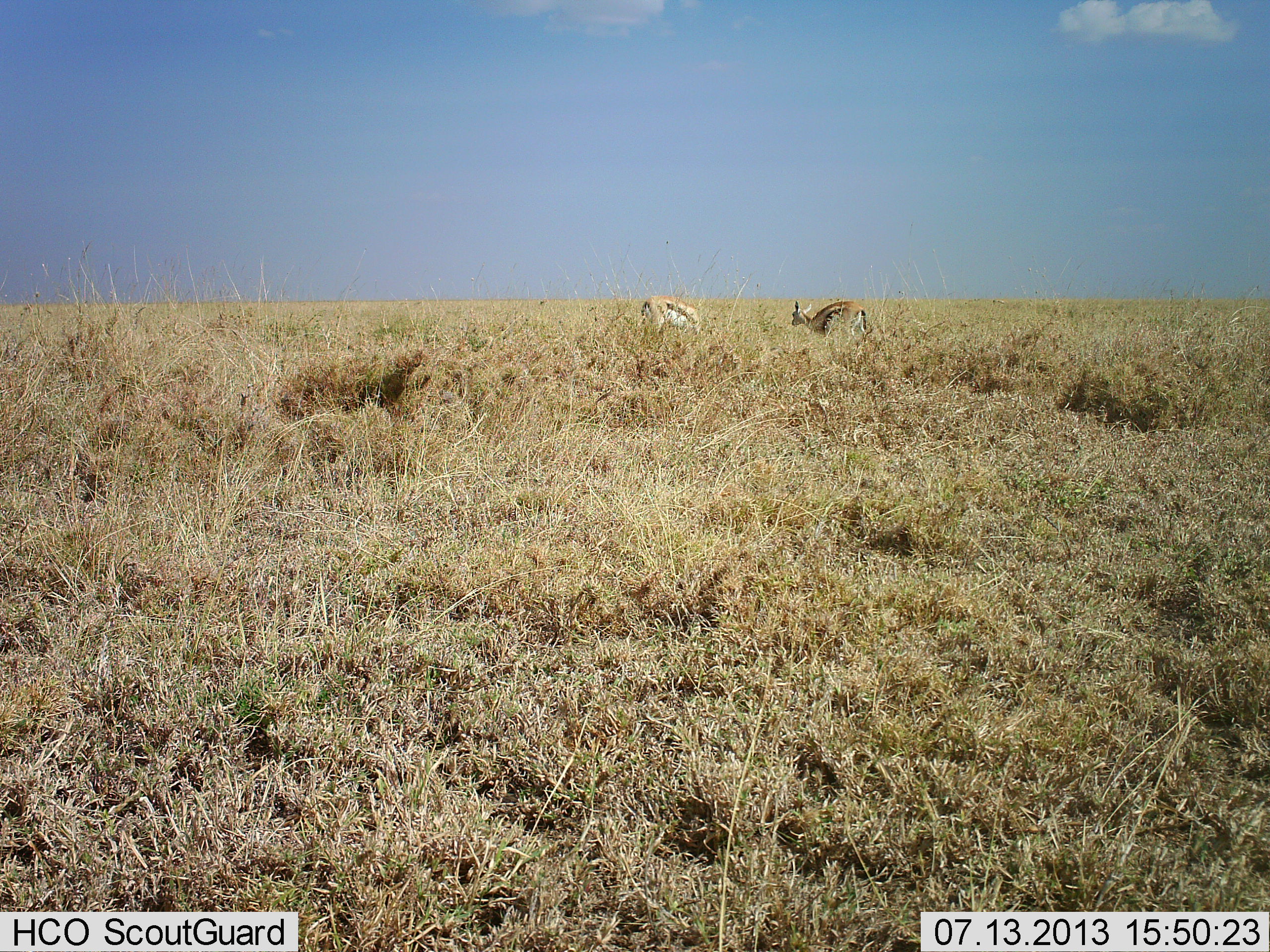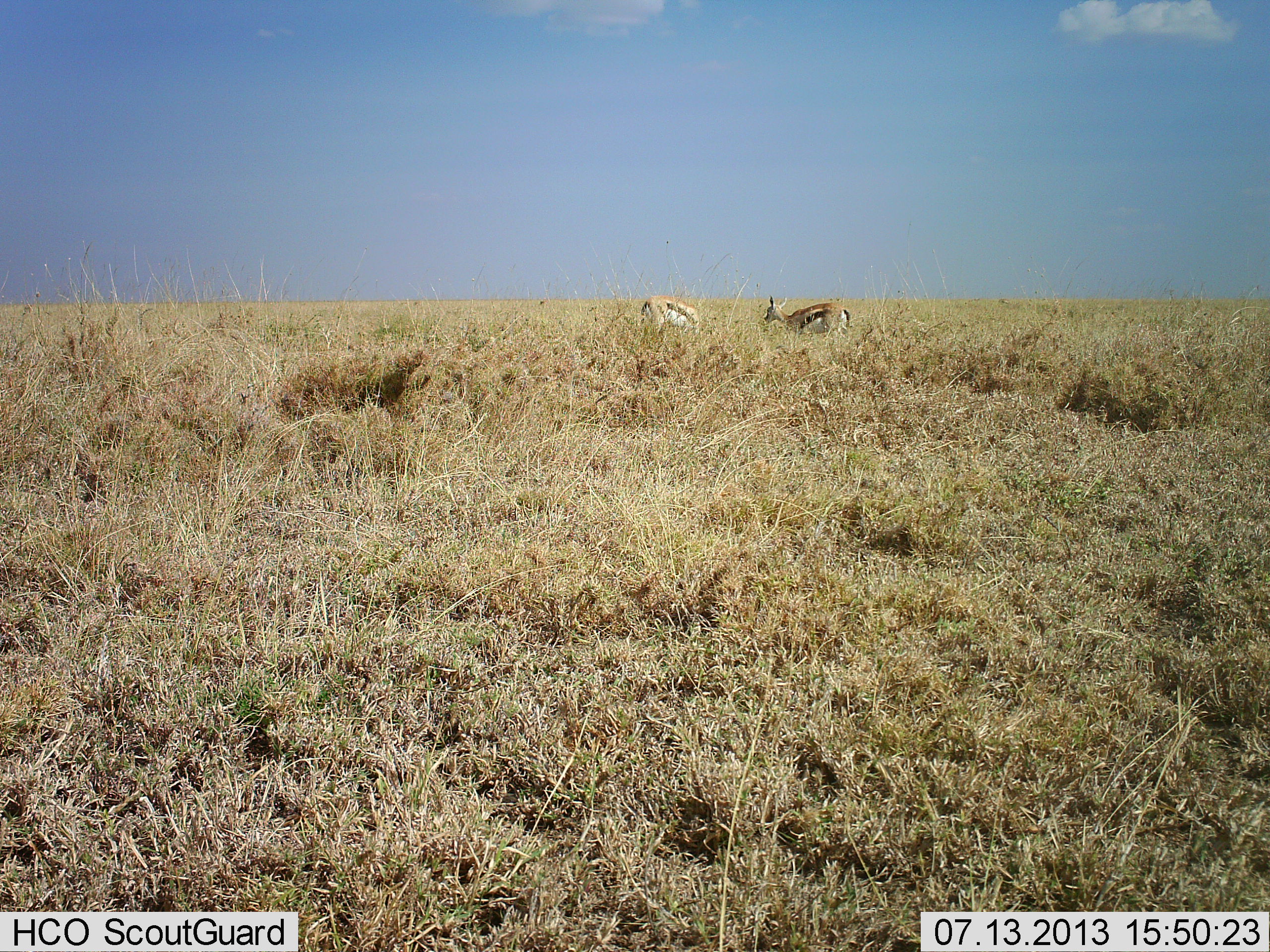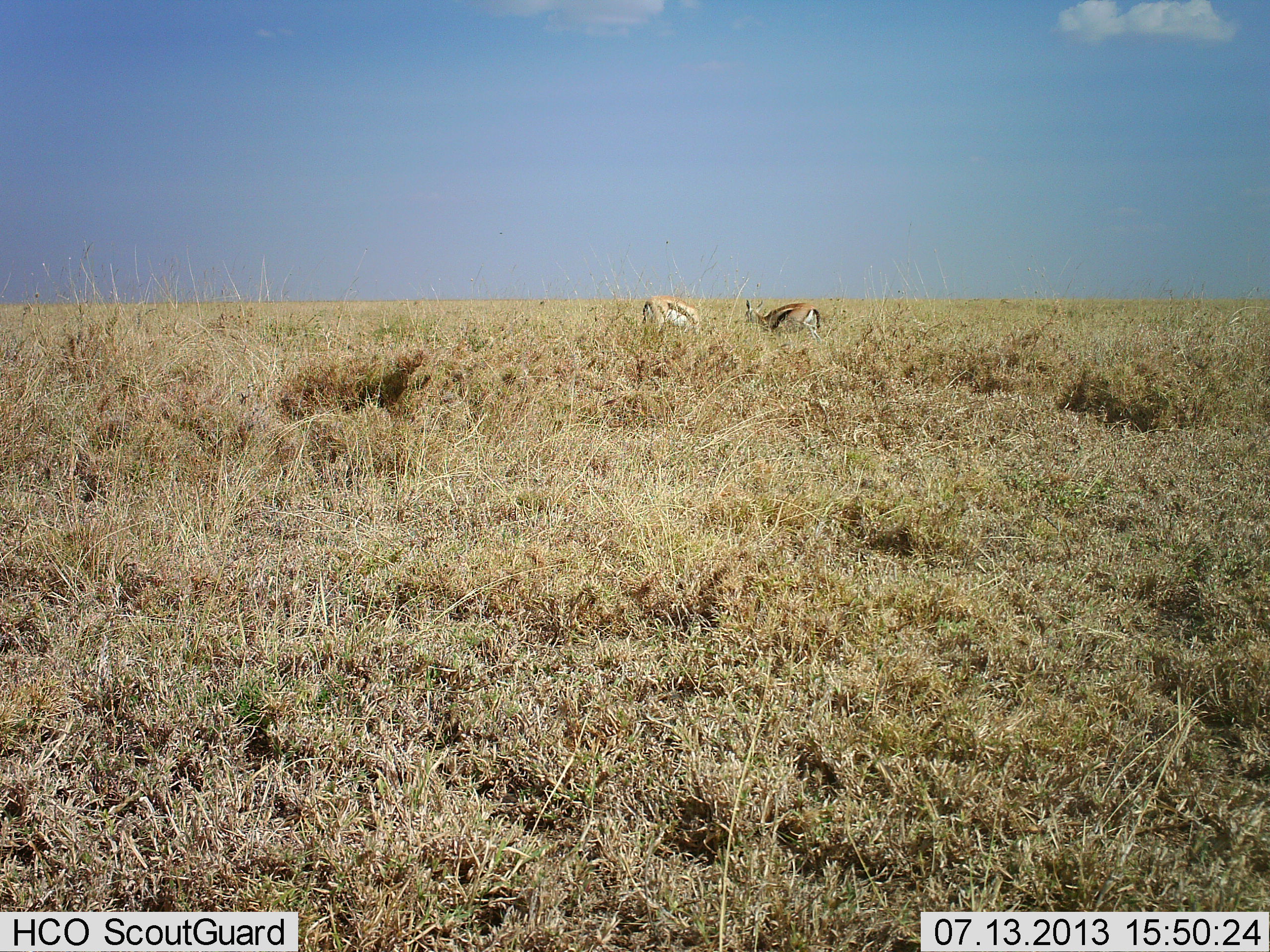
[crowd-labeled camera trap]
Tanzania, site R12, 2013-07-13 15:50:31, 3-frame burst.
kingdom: Animalia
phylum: Chordata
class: Mammalia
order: Artiodactyla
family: Bovidae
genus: Eudorcas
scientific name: Eudorcas thomsonii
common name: thomson's gazelle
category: gazellethomsons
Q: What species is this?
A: Gazellethomsons (thomson's gazelle) (Eudorcas thomsonii).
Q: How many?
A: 2.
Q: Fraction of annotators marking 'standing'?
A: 36%.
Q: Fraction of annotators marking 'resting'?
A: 0%.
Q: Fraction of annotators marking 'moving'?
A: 36%.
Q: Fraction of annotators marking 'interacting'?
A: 0%.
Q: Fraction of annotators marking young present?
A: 0%.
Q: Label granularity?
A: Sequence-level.